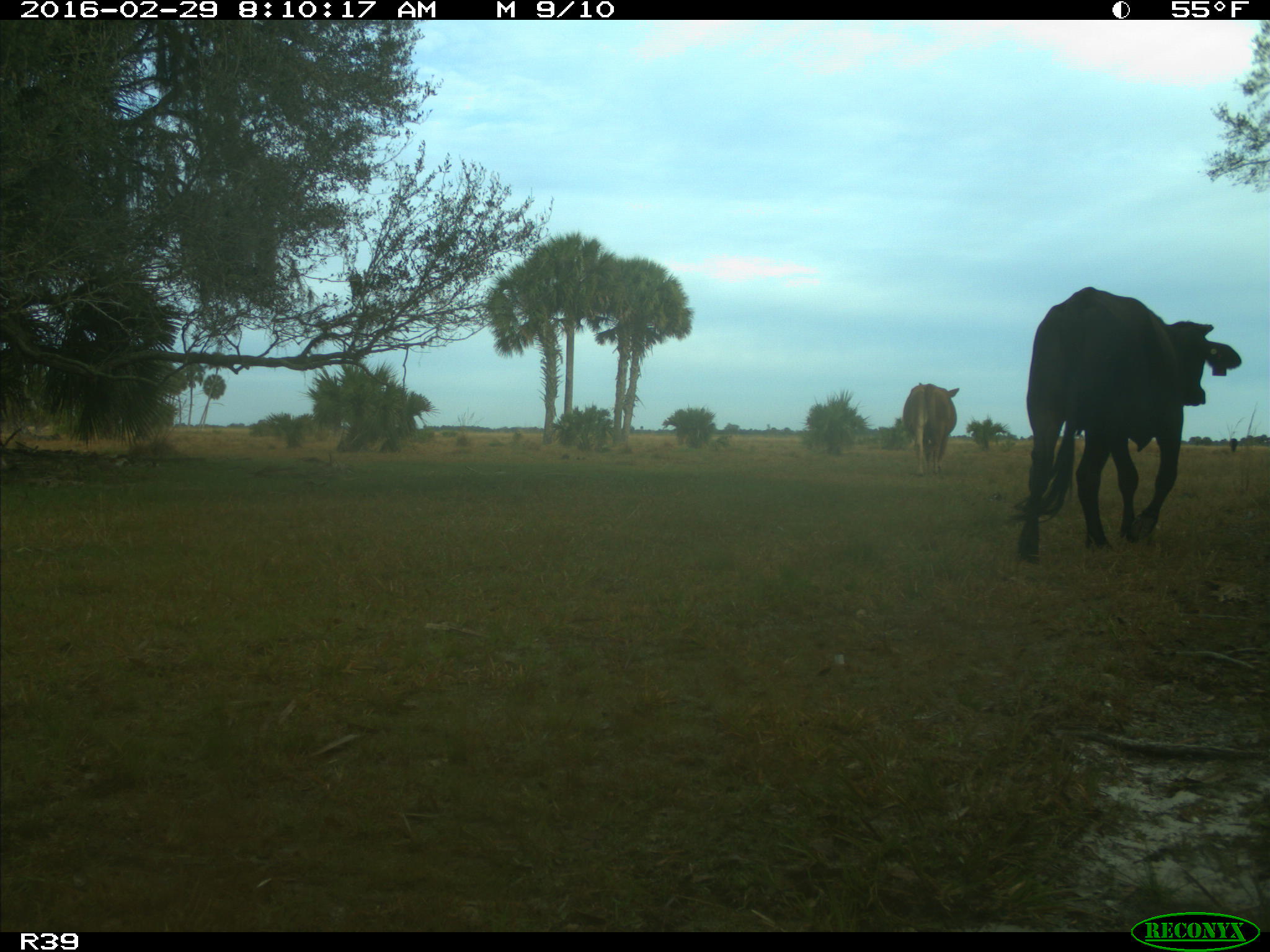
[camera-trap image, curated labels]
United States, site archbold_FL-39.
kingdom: Animalia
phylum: Chordata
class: Mammalia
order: Artiodactyla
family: Bovidae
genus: Bos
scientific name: Bos taurus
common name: domestic cow